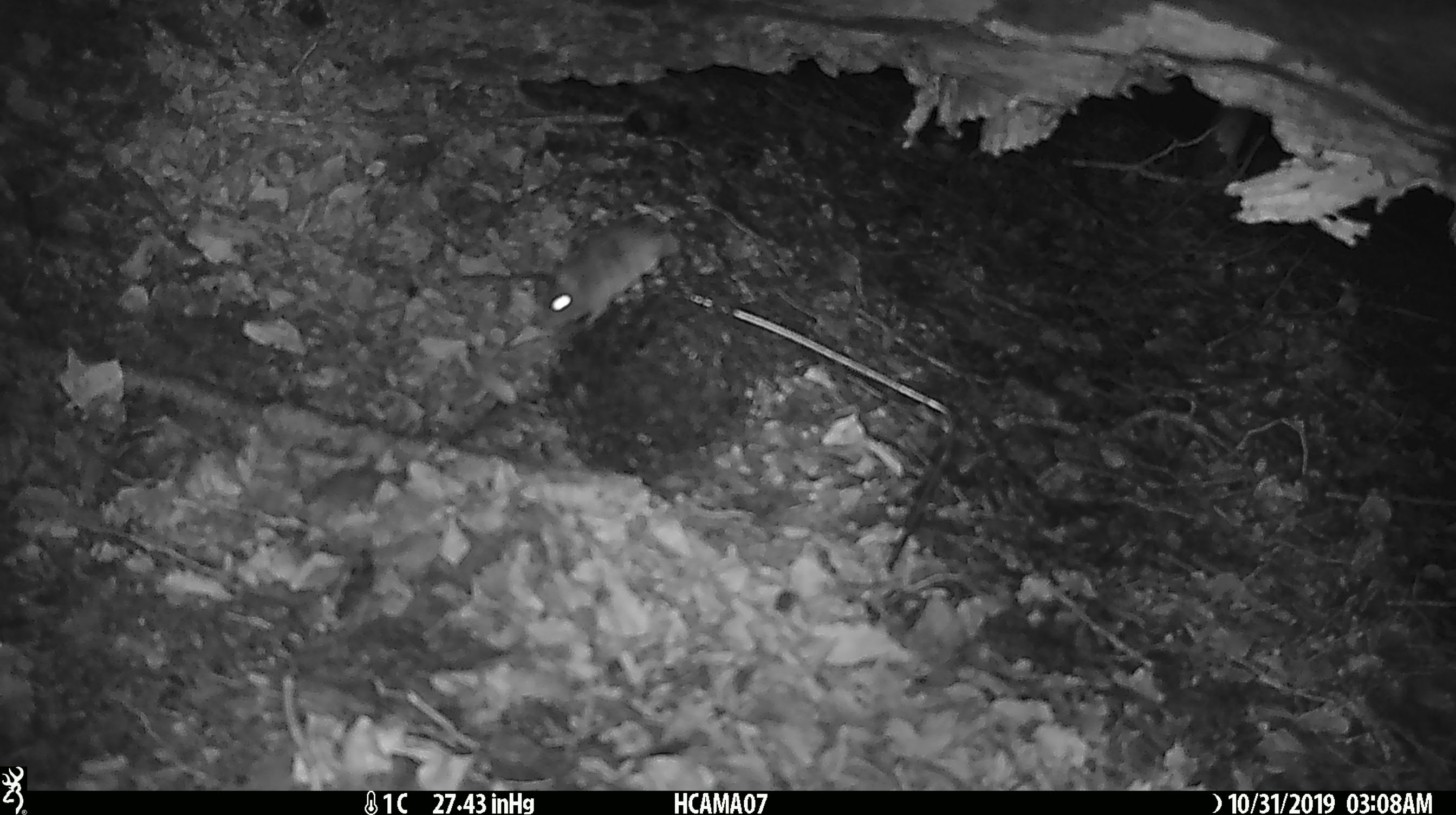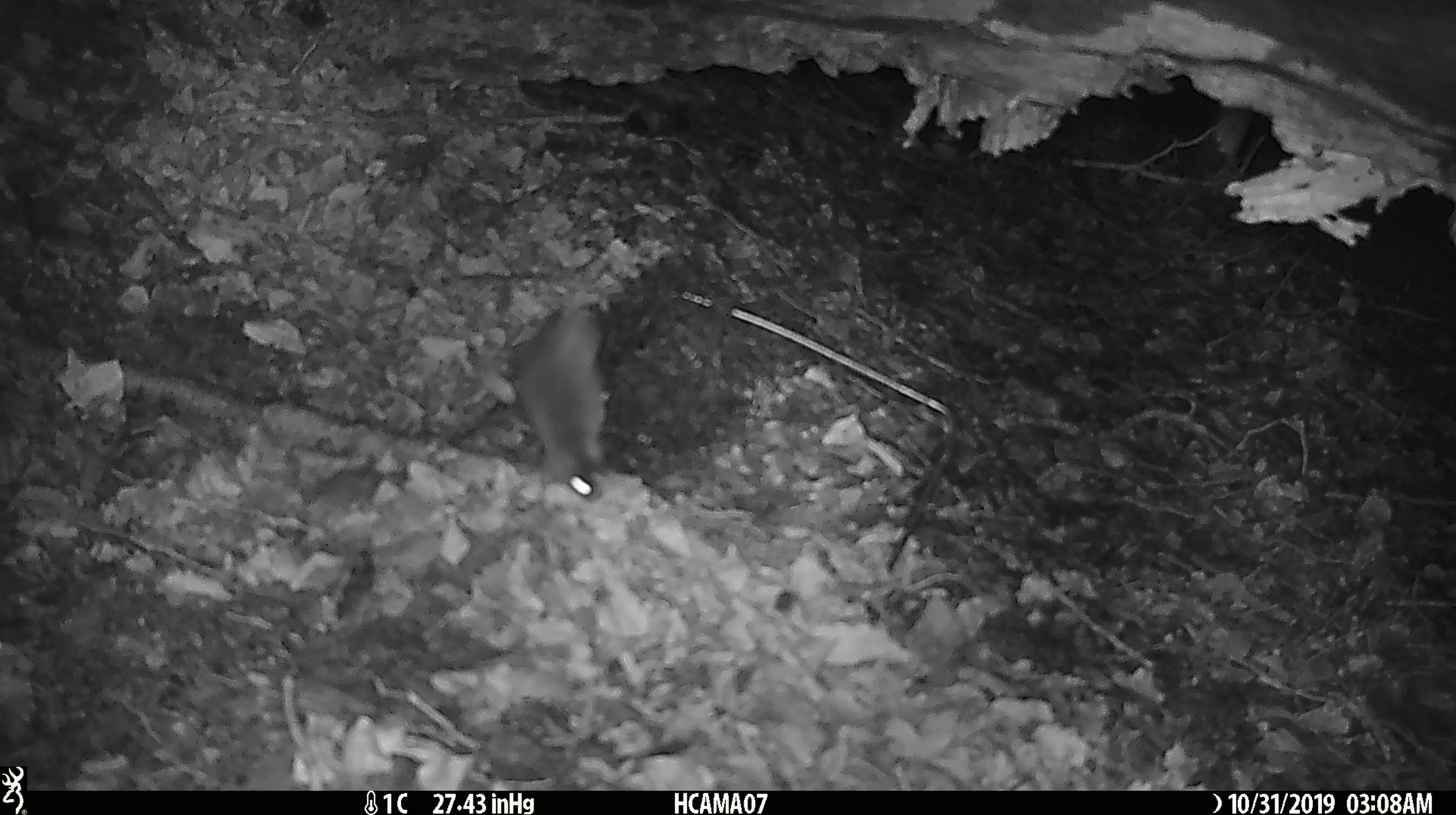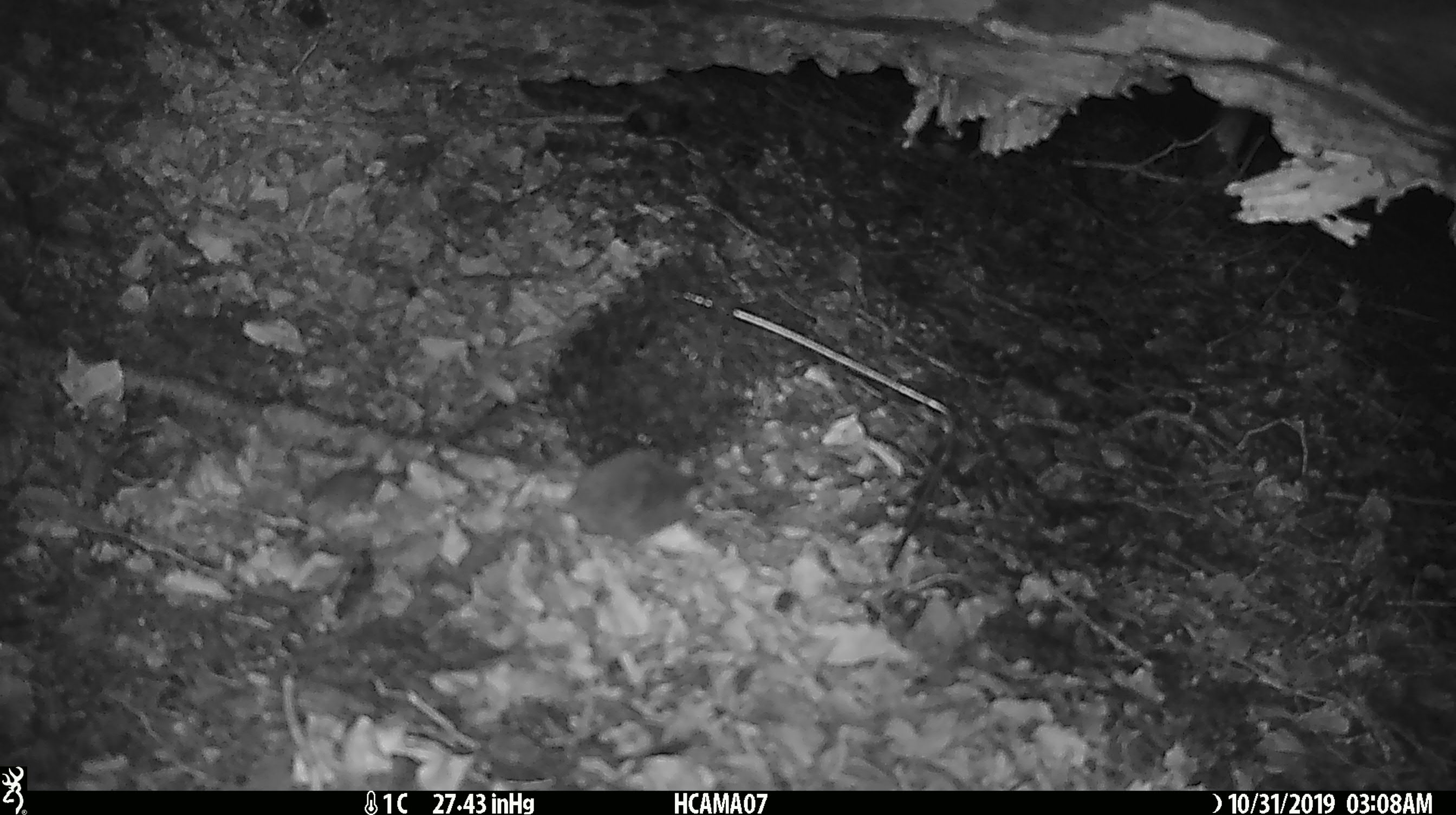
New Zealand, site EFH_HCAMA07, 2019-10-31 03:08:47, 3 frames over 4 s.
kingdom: Animalia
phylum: Chordata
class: Mammalia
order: Rodentia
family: Muridae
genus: Mus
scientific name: Mus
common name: mouse